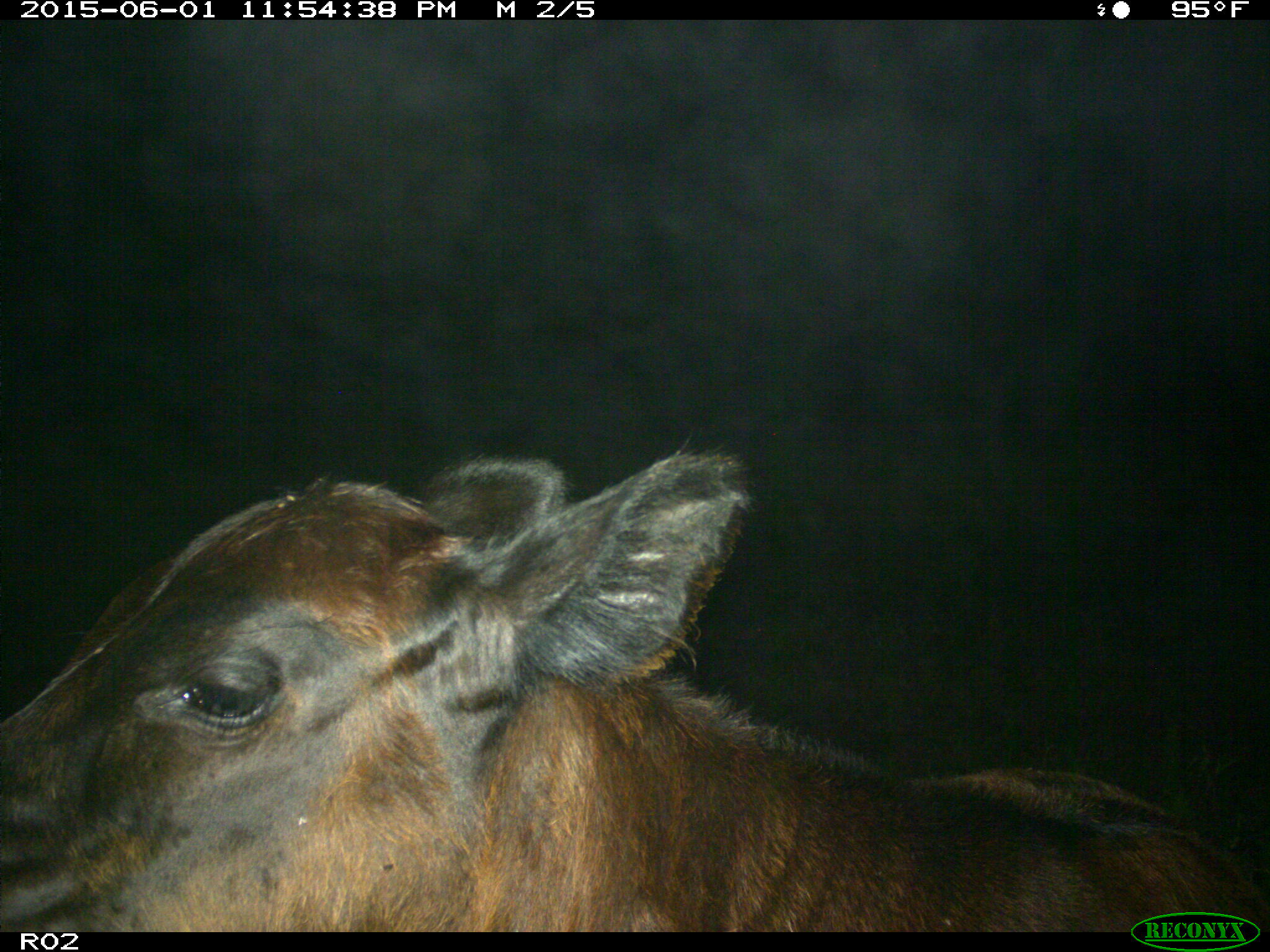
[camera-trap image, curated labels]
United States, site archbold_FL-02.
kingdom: Animalia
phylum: Chordata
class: Mammalia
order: Artiodactyla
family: Bovidae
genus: Bos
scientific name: Bos taurus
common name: domestic cow